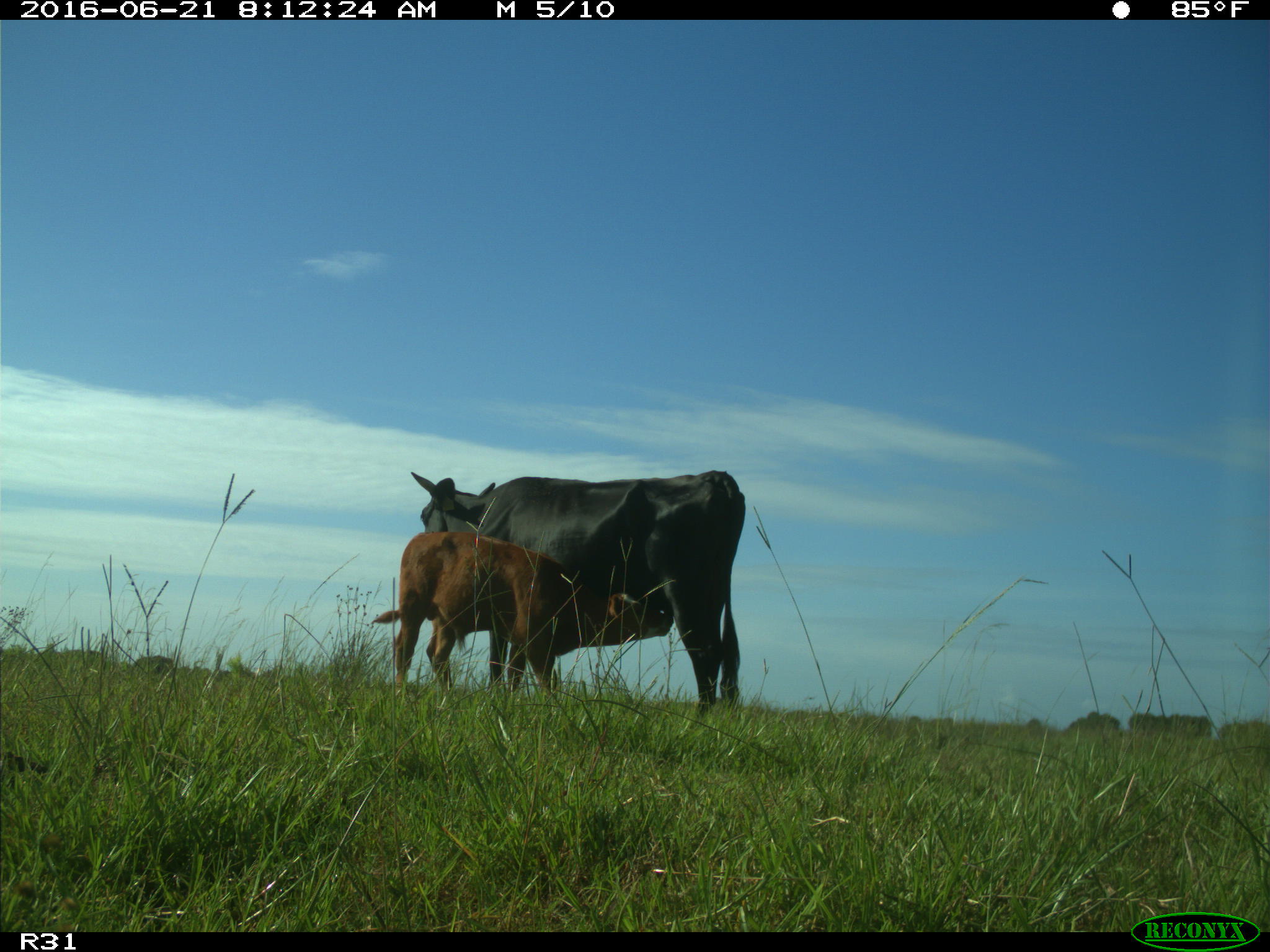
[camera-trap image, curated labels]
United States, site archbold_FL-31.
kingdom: Animalia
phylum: Chordata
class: Mammalia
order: Artiodactyla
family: Bovidae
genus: Bos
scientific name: Bos taurus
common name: domestic cow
Bos taurus (domestic cow).